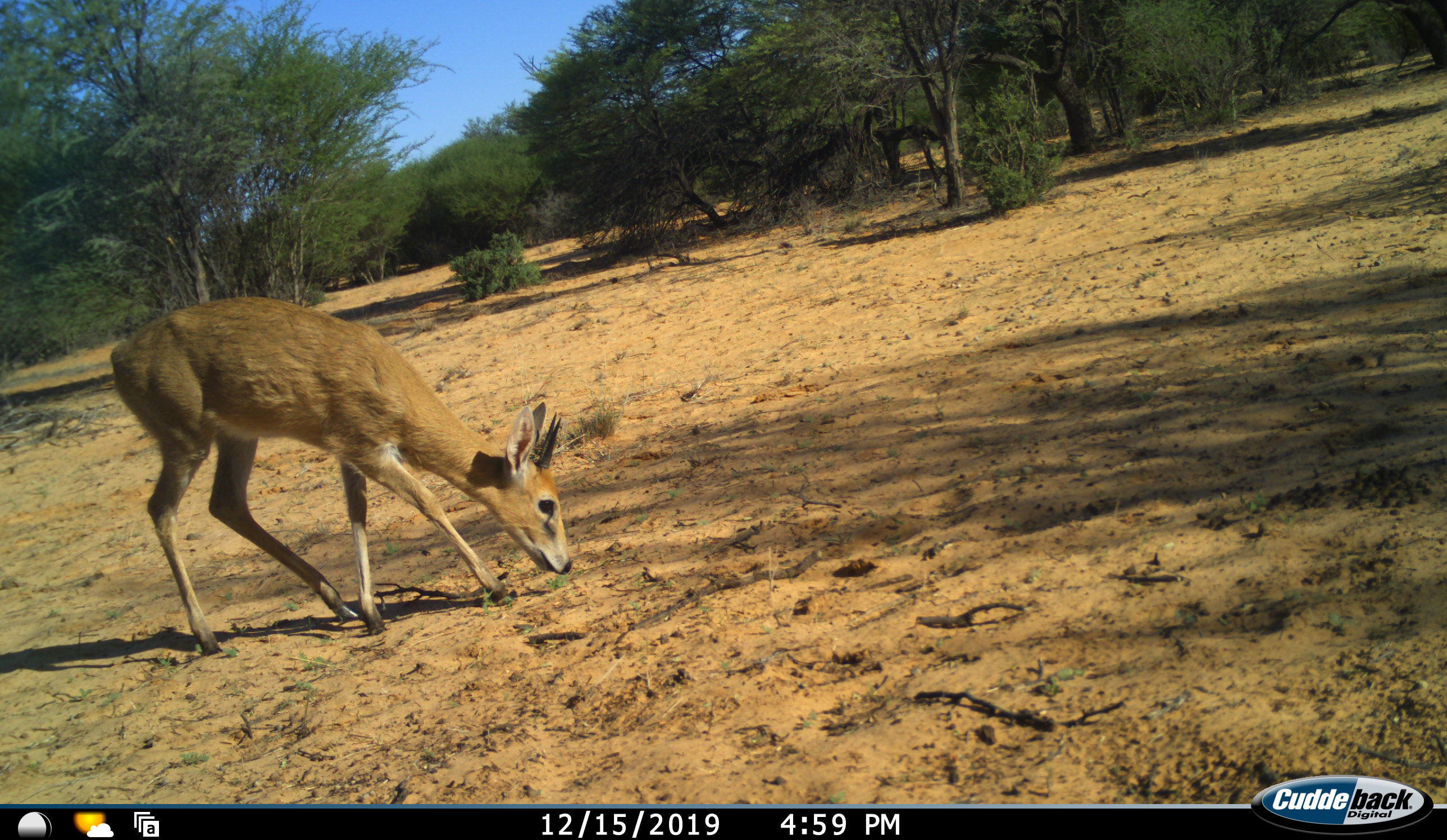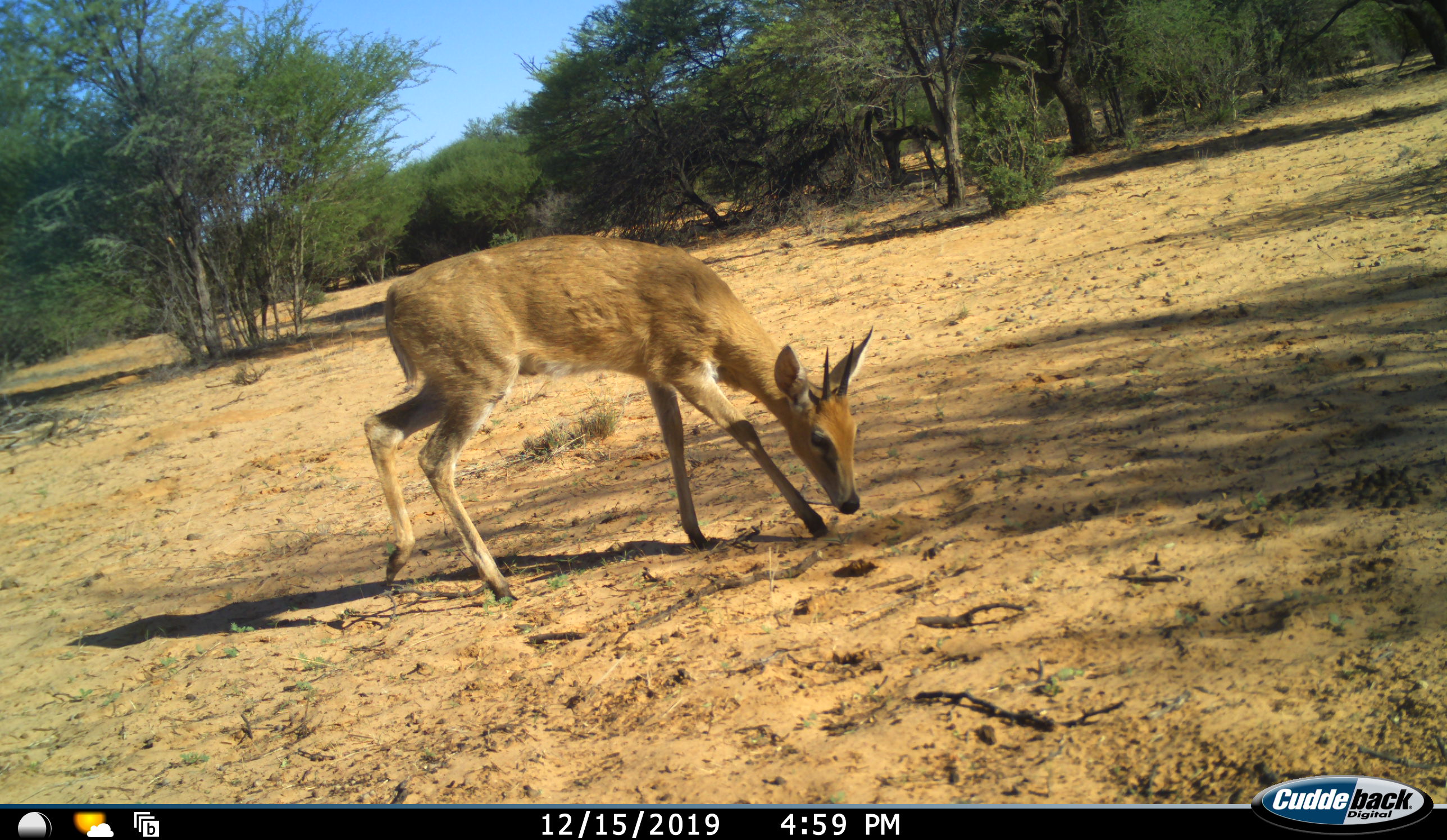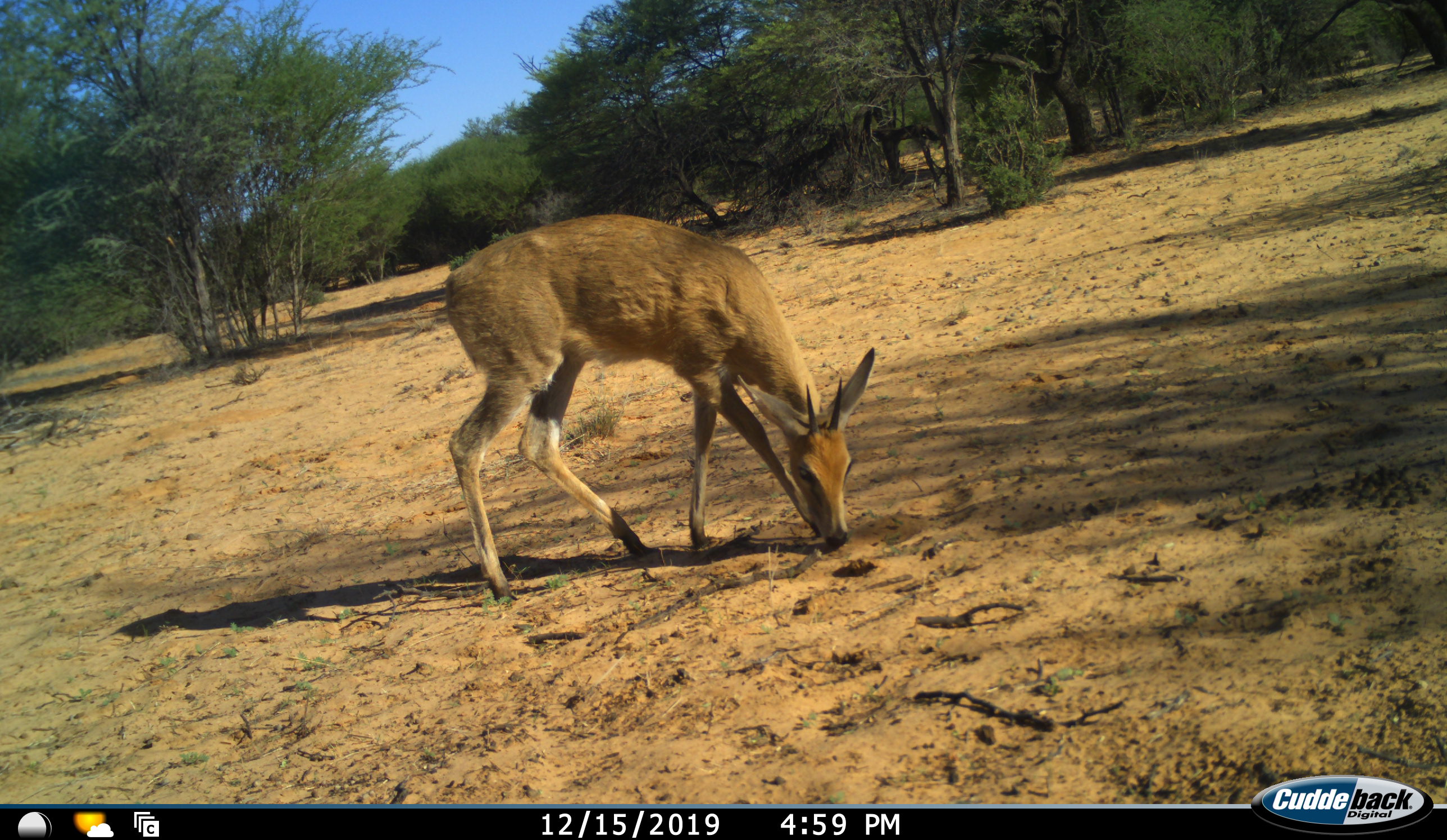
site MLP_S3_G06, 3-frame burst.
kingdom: Animalia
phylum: Chordata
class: Mammalia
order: Artiodactyla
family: Bovidae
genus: Sylvicapra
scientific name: Sylvicapra grimmia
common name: common duiker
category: duikercommongrey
Duikercommongrey (common duiker) (Sylvicapra grimmia), count 1. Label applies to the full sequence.